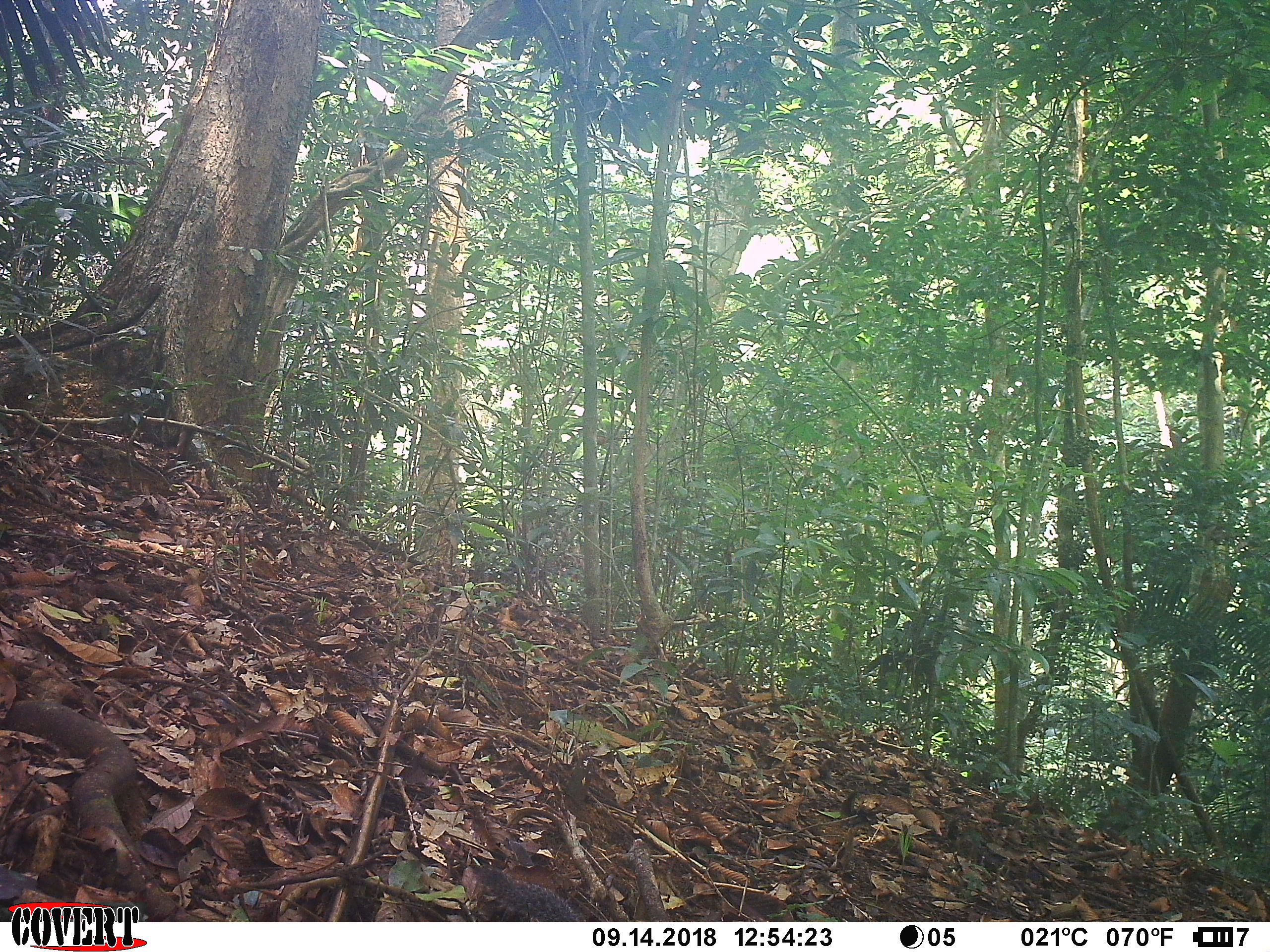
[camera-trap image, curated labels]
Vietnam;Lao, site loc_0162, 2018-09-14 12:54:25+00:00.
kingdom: Animalia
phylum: Chordata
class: Mammalia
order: Rodentia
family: Sciuridae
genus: Dremomys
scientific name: Dremomys rufigenis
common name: red-cheeked squirrel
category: red cheeked squirrel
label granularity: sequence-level